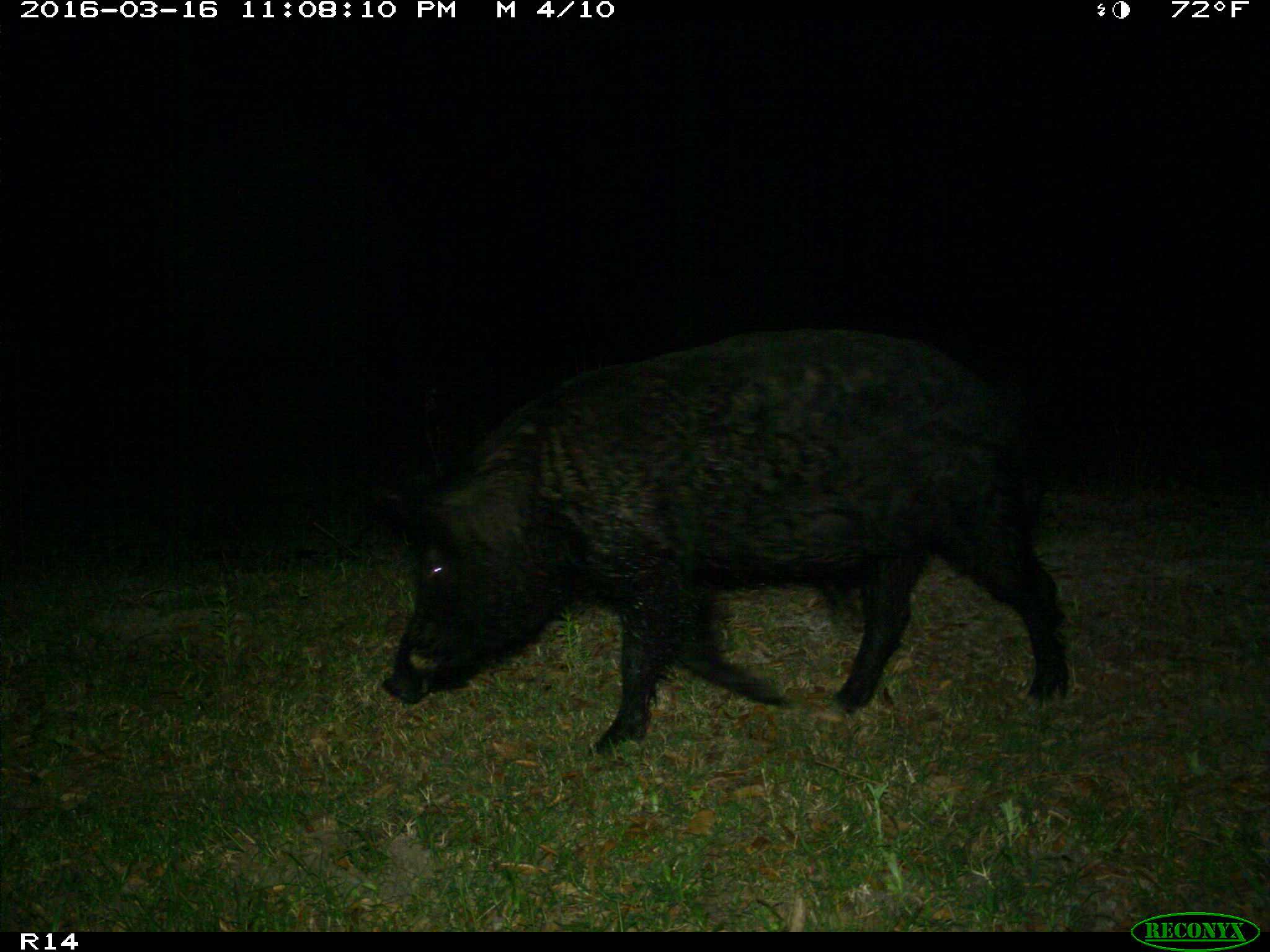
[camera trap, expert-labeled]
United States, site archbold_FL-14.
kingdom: Animalia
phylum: Chordata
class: Mammalia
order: Artiodactyla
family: Suidae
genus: Sus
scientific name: Sus scrofa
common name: wild boar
Sus scrofa (wild boar).